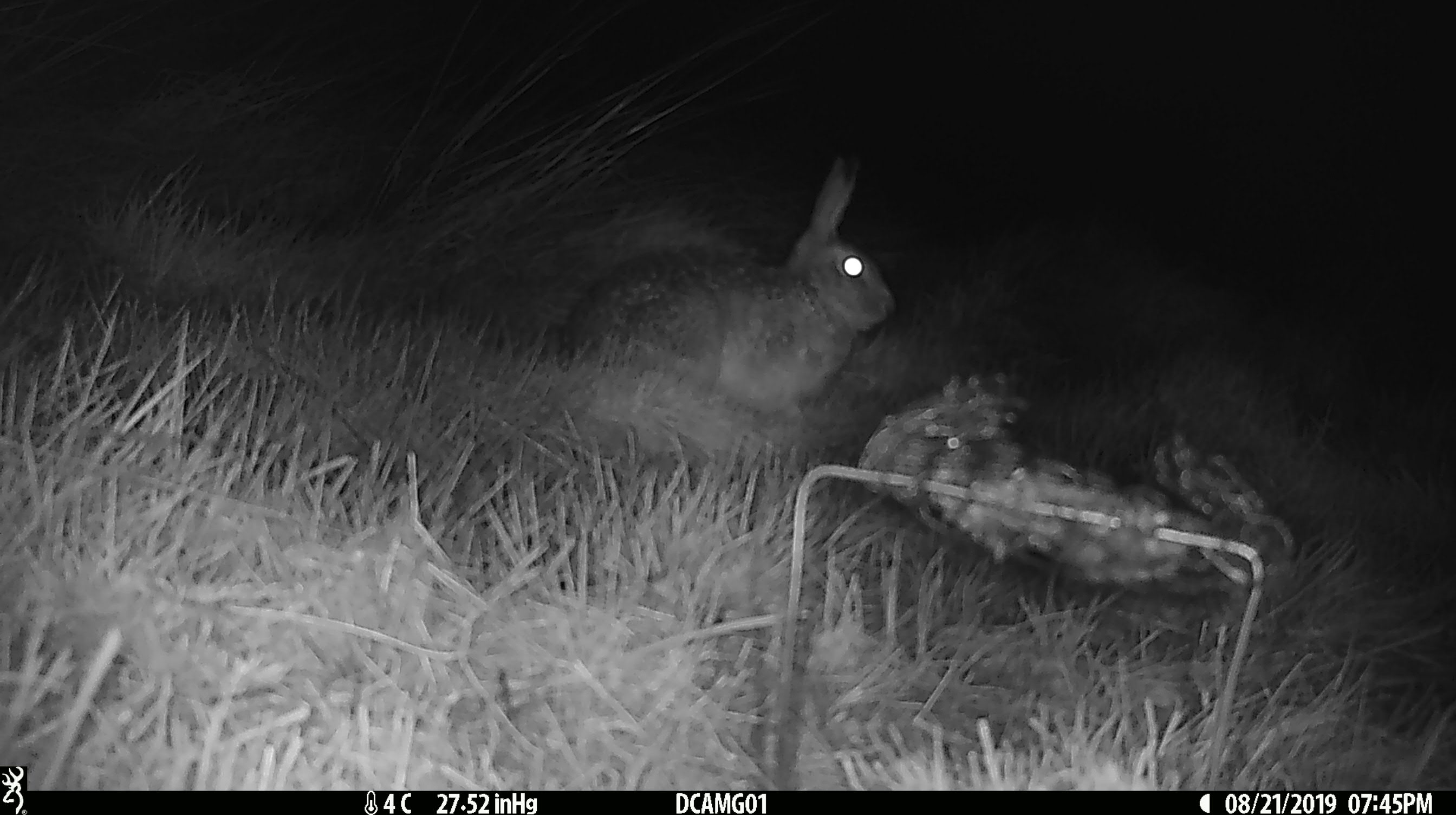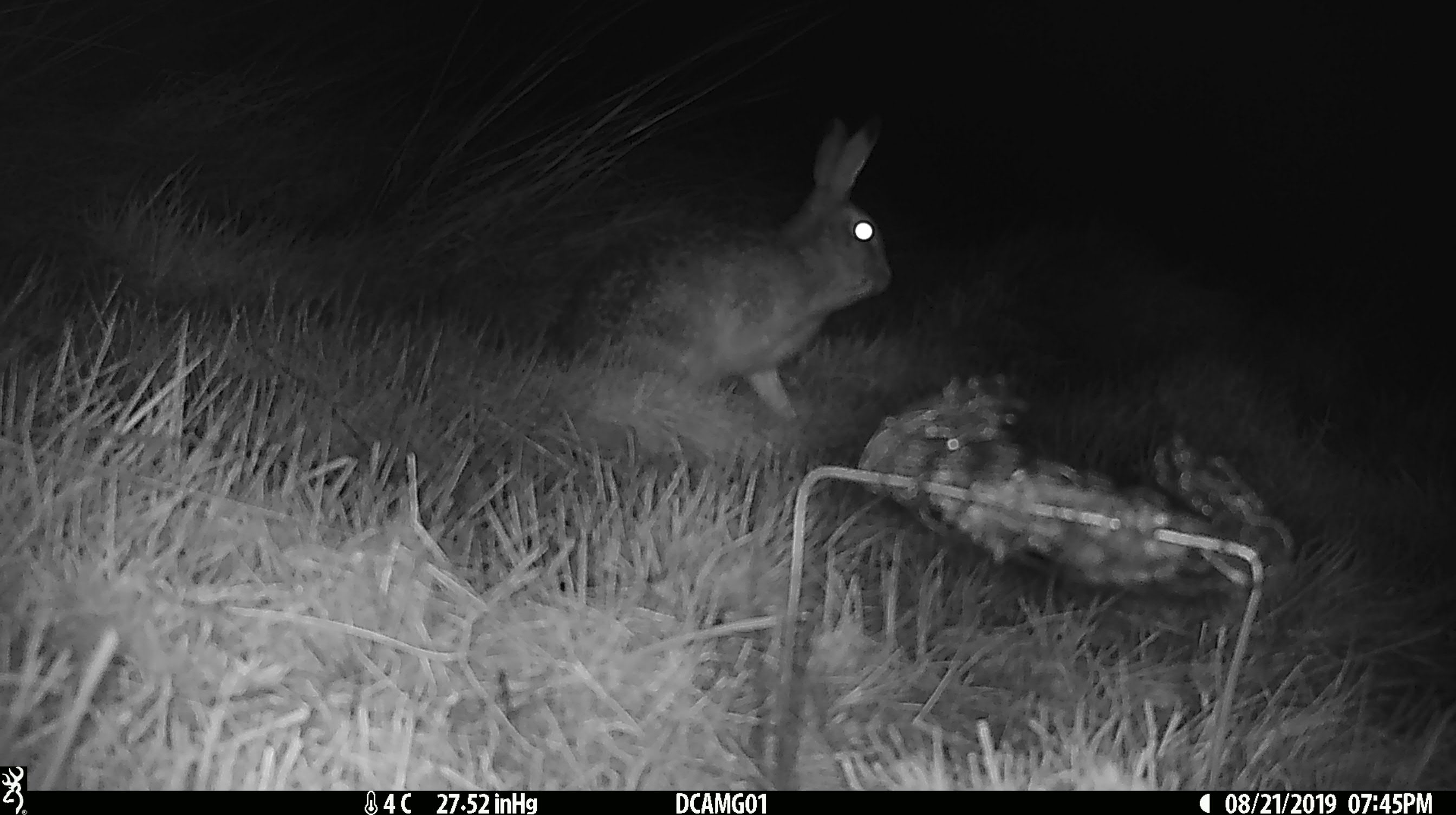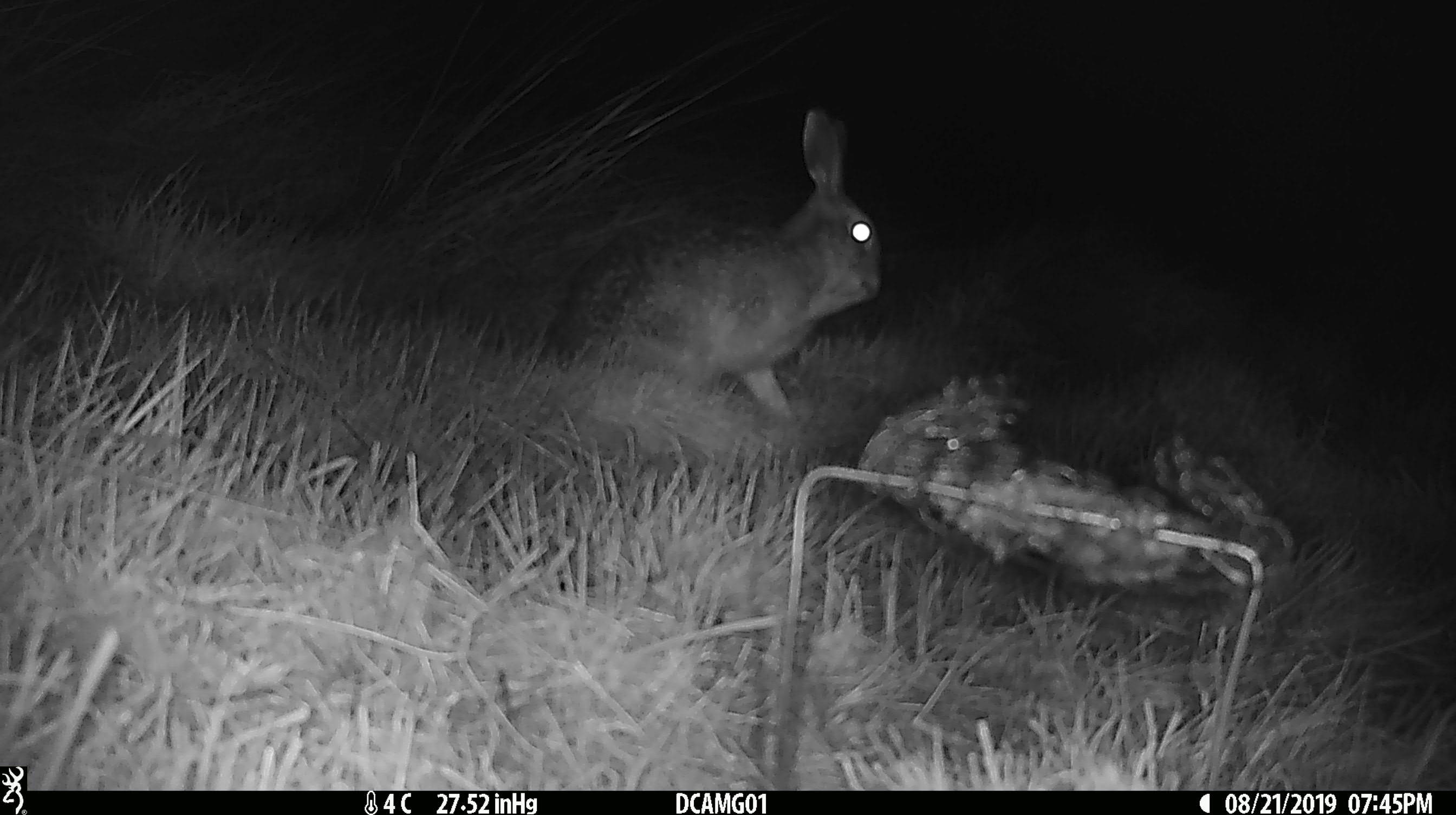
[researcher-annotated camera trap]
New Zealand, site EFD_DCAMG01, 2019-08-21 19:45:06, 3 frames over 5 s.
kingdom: Animalia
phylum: Chordata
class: Mammalia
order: Lagomorpha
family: Leporidae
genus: Lepus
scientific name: Lepus europaeus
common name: brown hare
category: hare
Hare (brown hare) (Lepus europaeus).